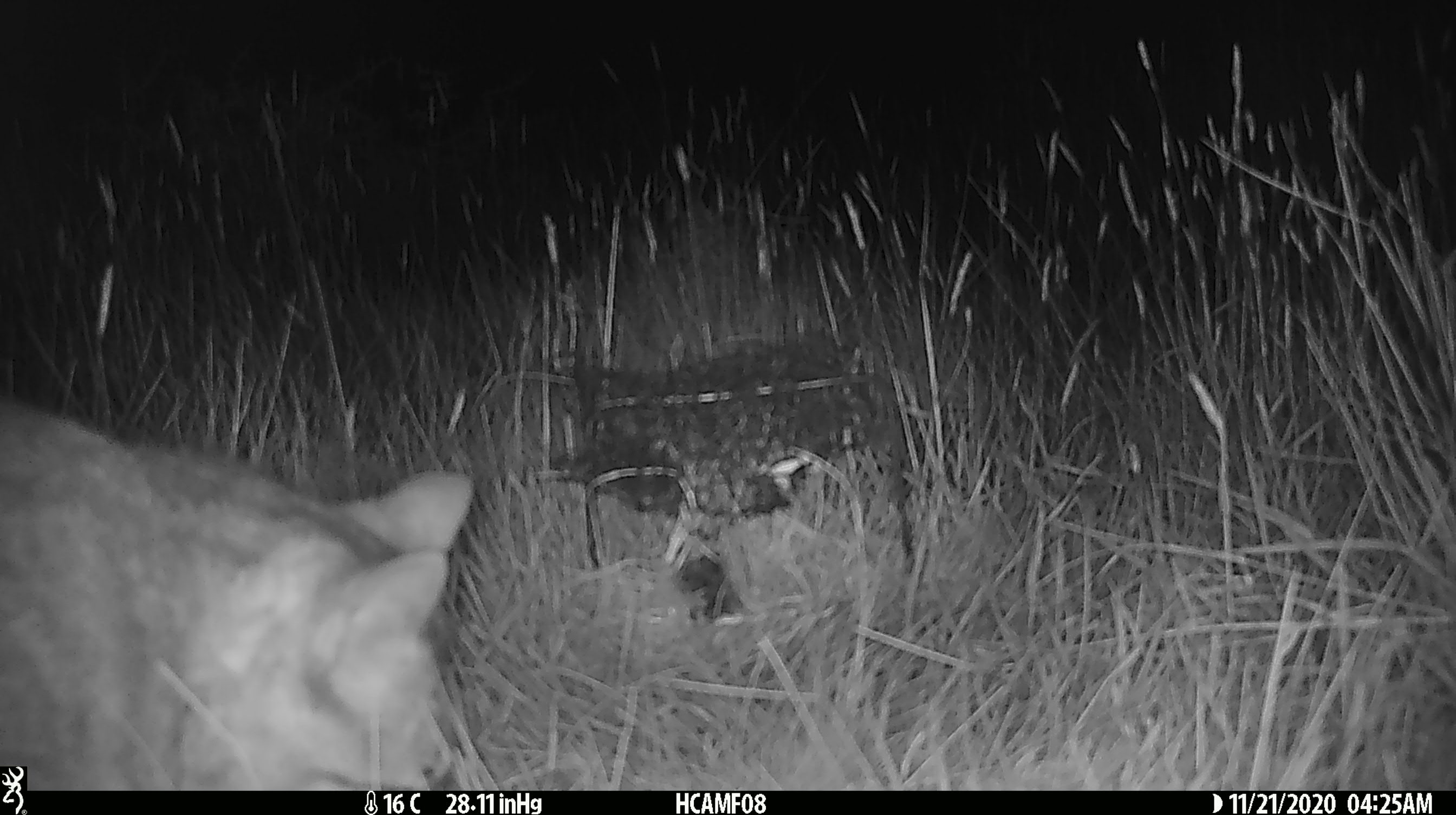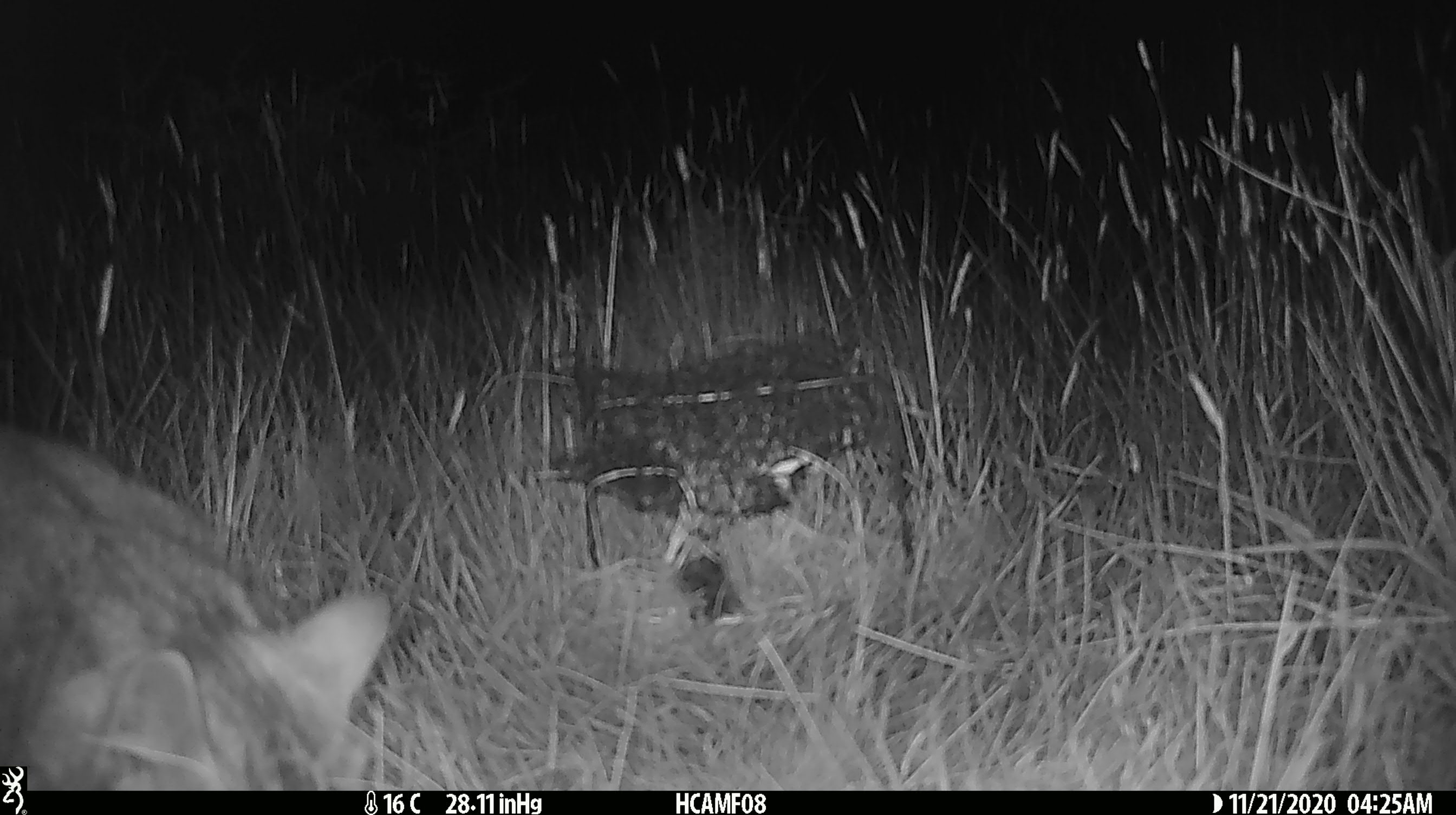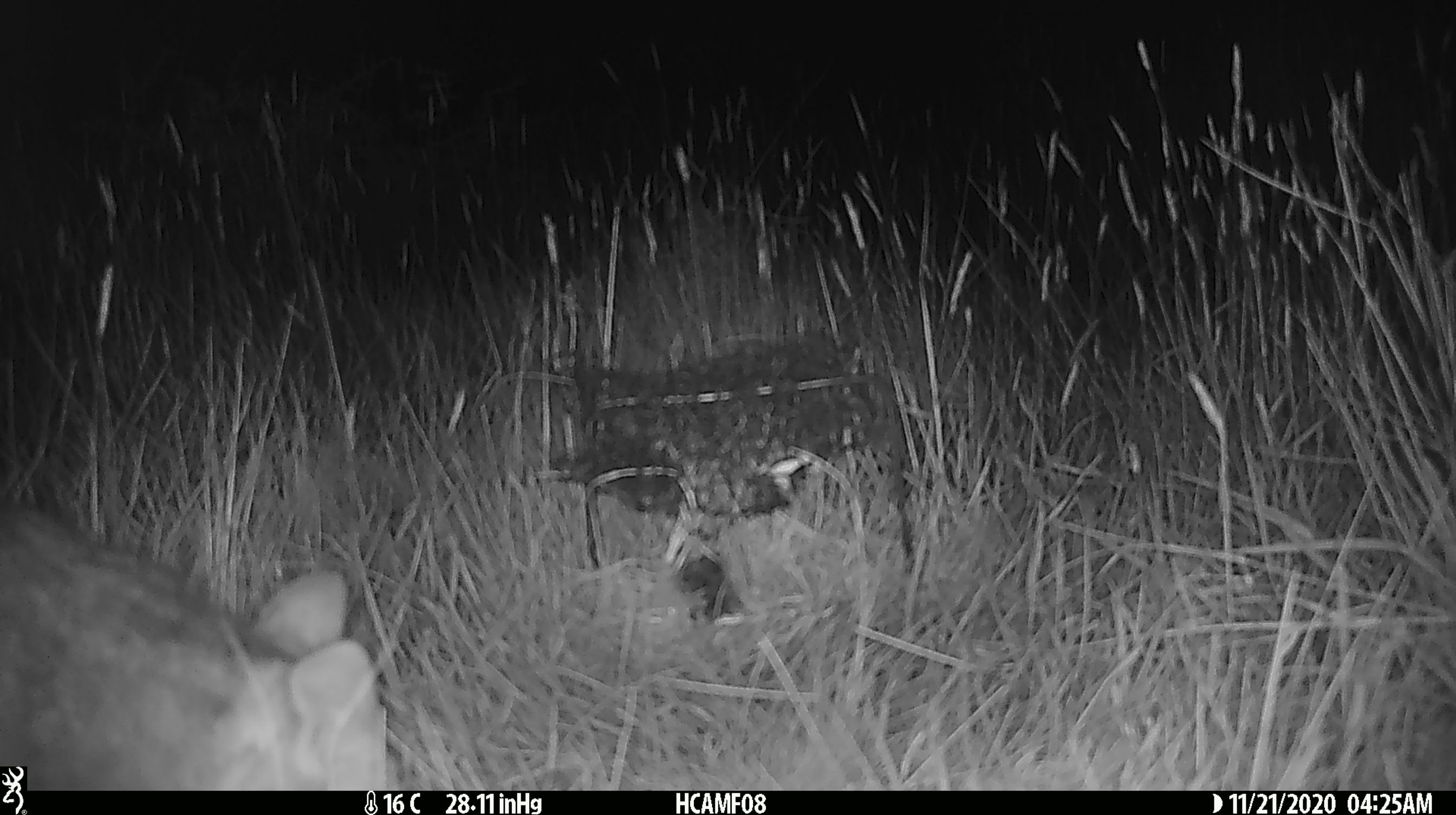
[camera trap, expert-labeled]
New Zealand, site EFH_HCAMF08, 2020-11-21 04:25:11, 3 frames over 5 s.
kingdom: Animalia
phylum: Chordata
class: Mammalia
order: Carnivora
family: Felidae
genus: Felis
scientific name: Felis catus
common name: domestic cat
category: cat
Cat (domestic cat) (Felis catus).